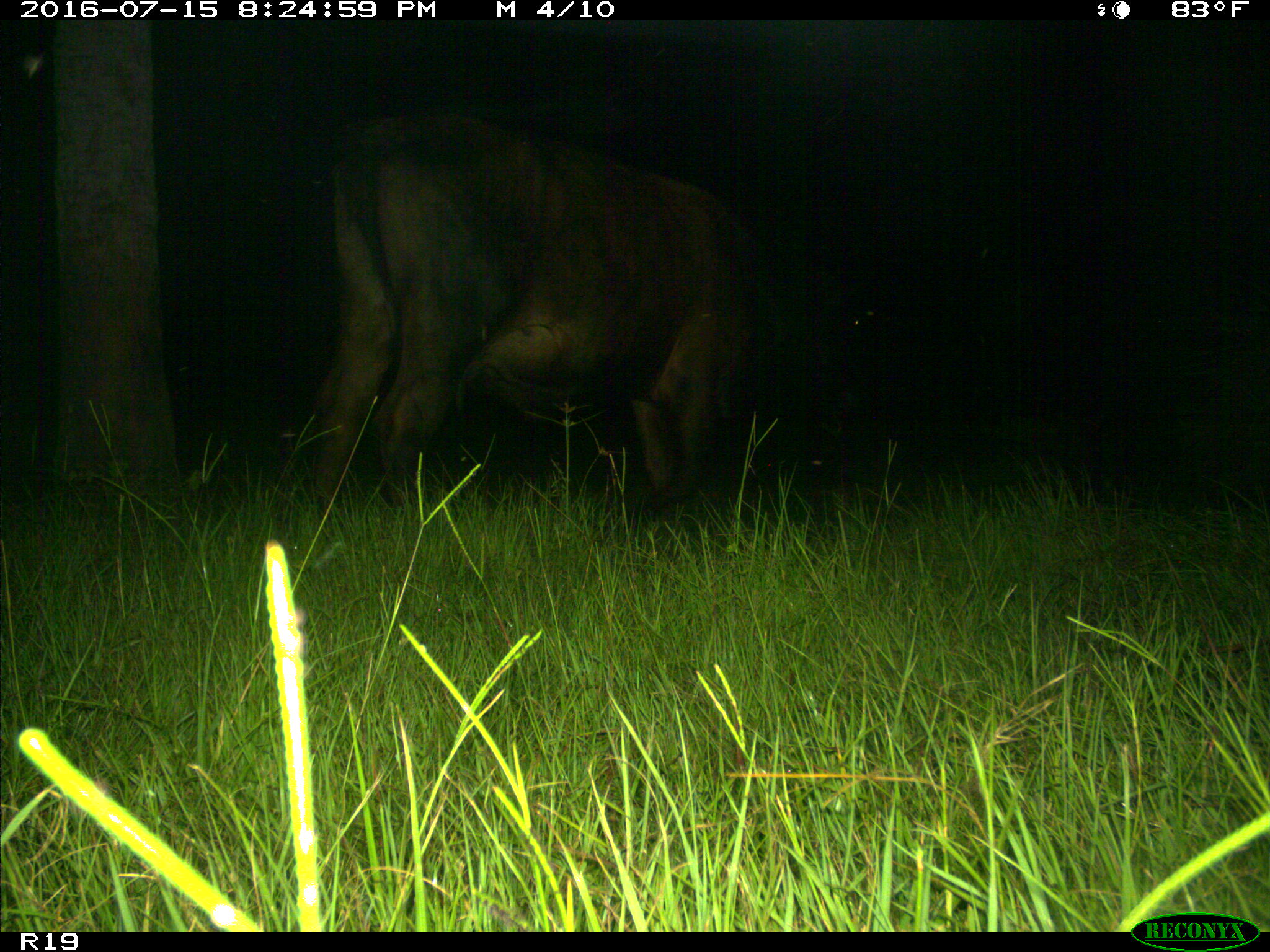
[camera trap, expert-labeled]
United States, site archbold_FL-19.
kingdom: Animalia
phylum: Chordata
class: Mammalia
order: Artiodactyla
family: Bovidae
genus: Bos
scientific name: Bos taurus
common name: domestic cow